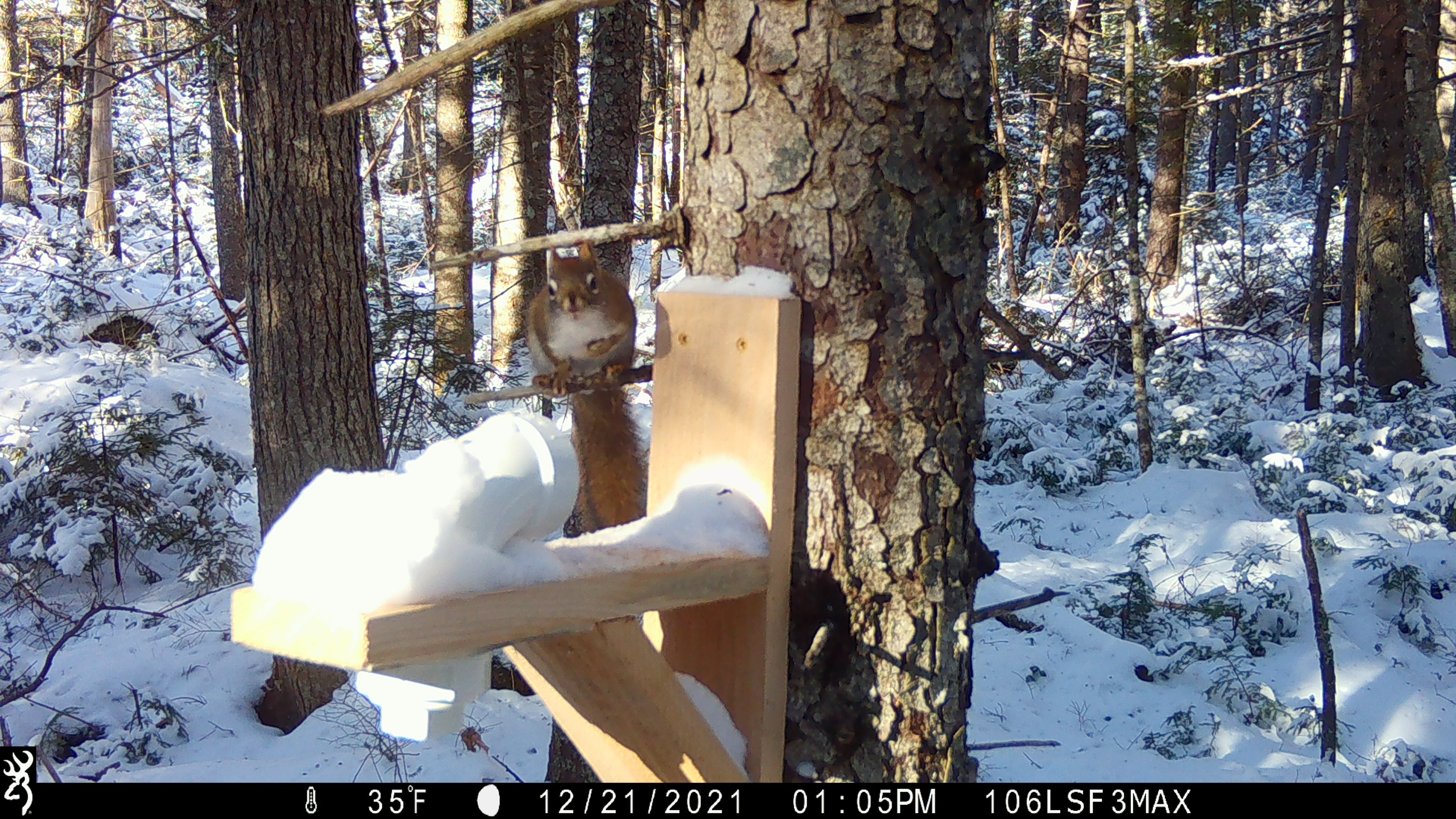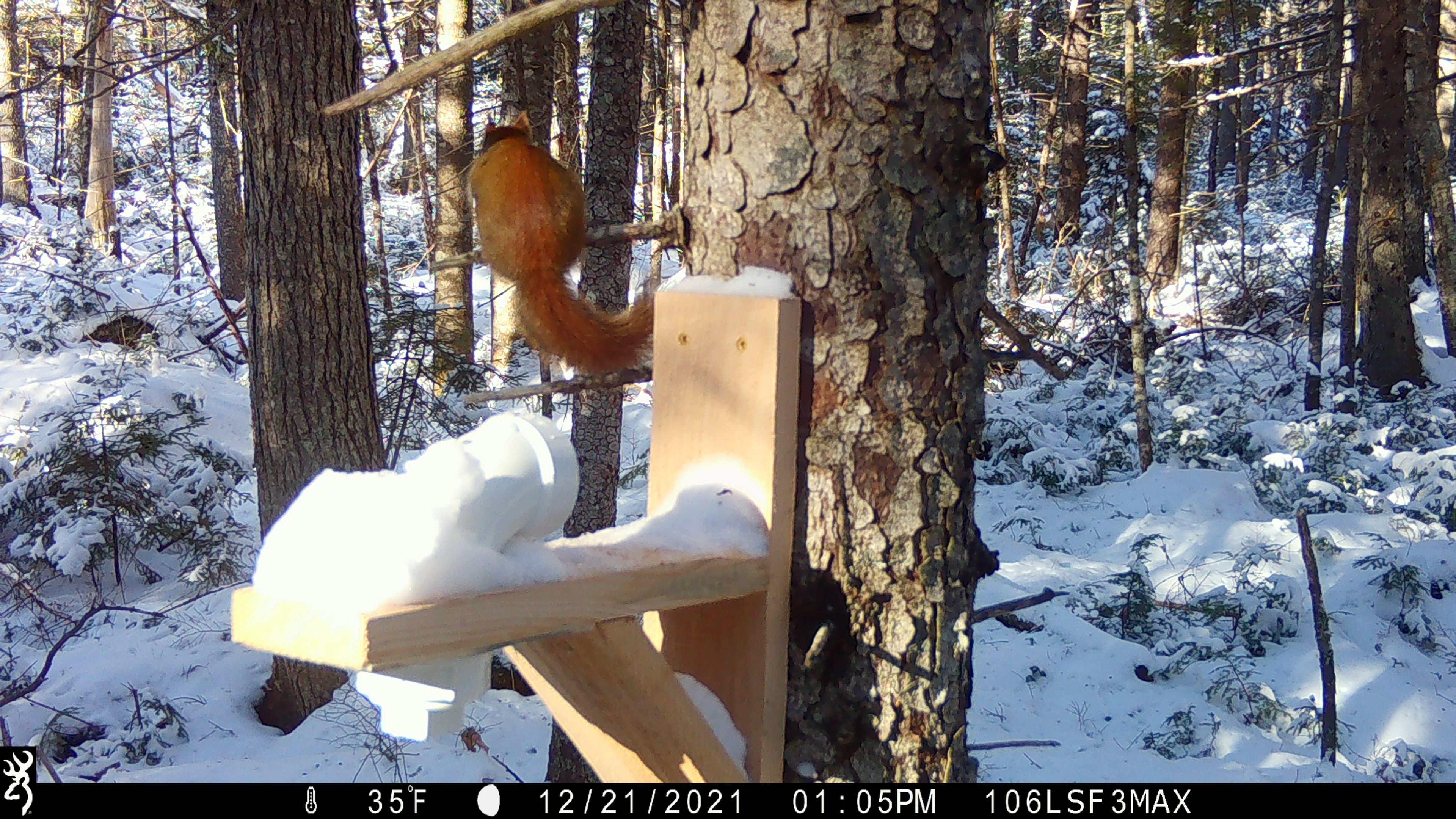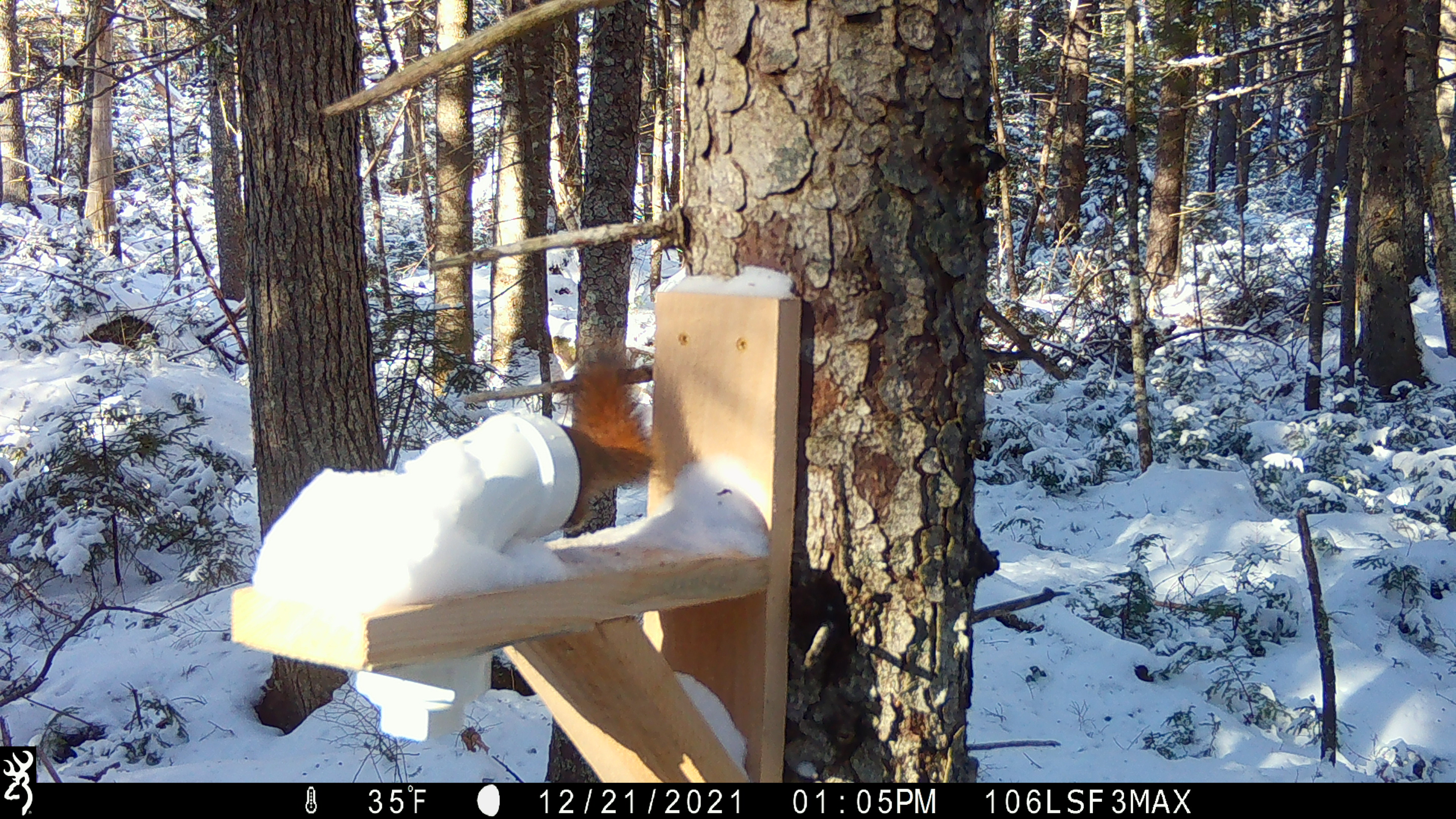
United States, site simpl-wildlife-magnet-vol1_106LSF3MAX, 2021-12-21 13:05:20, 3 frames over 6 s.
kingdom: Animalia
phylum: Chordata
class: Mammalia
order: Rodentia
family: Sciuridae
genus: Tamiasciurus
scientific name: Tamiasciurus hudsonicus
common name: red squirrel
Red squirrel (Tamiasciurus hudsonicus).